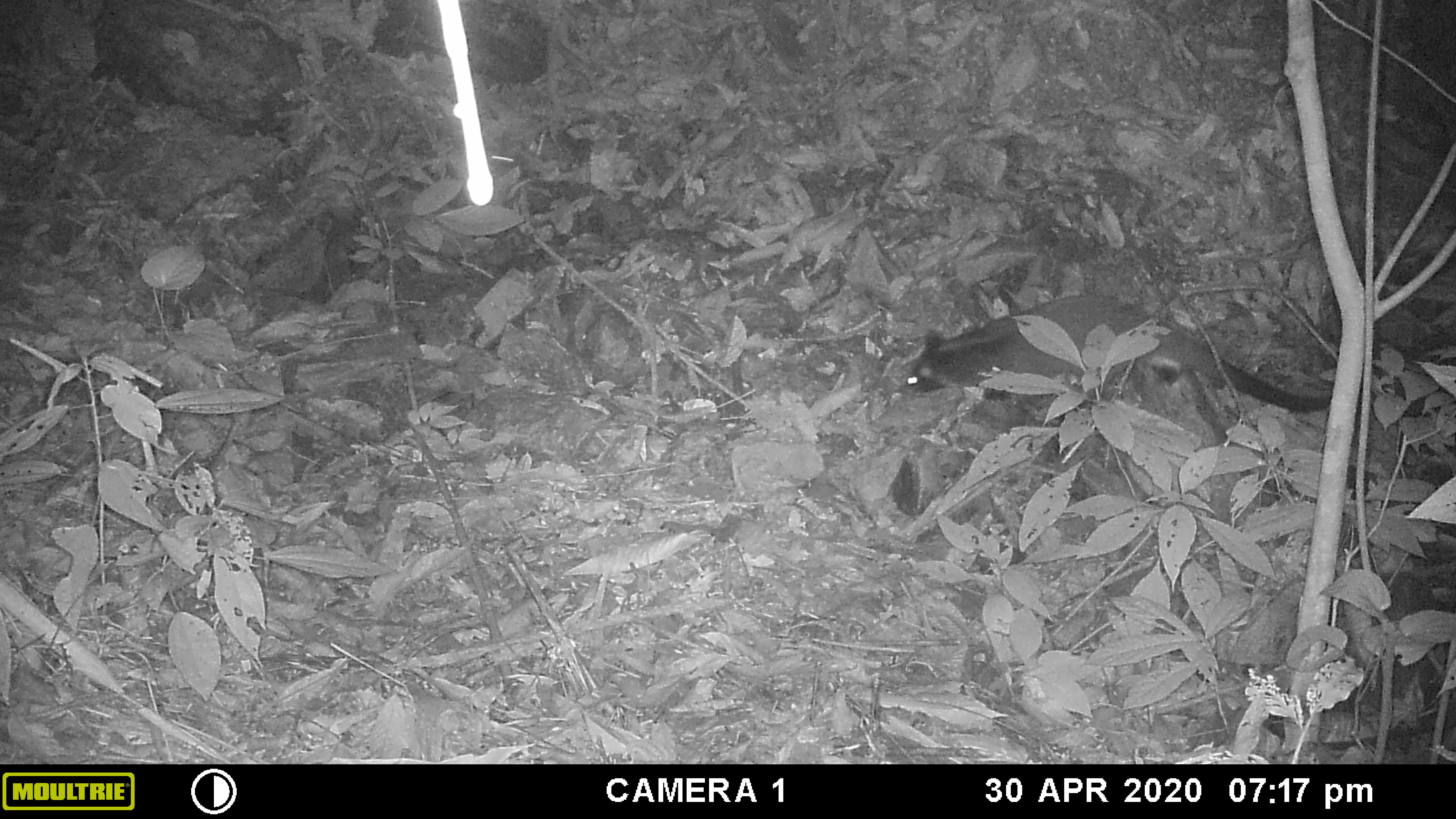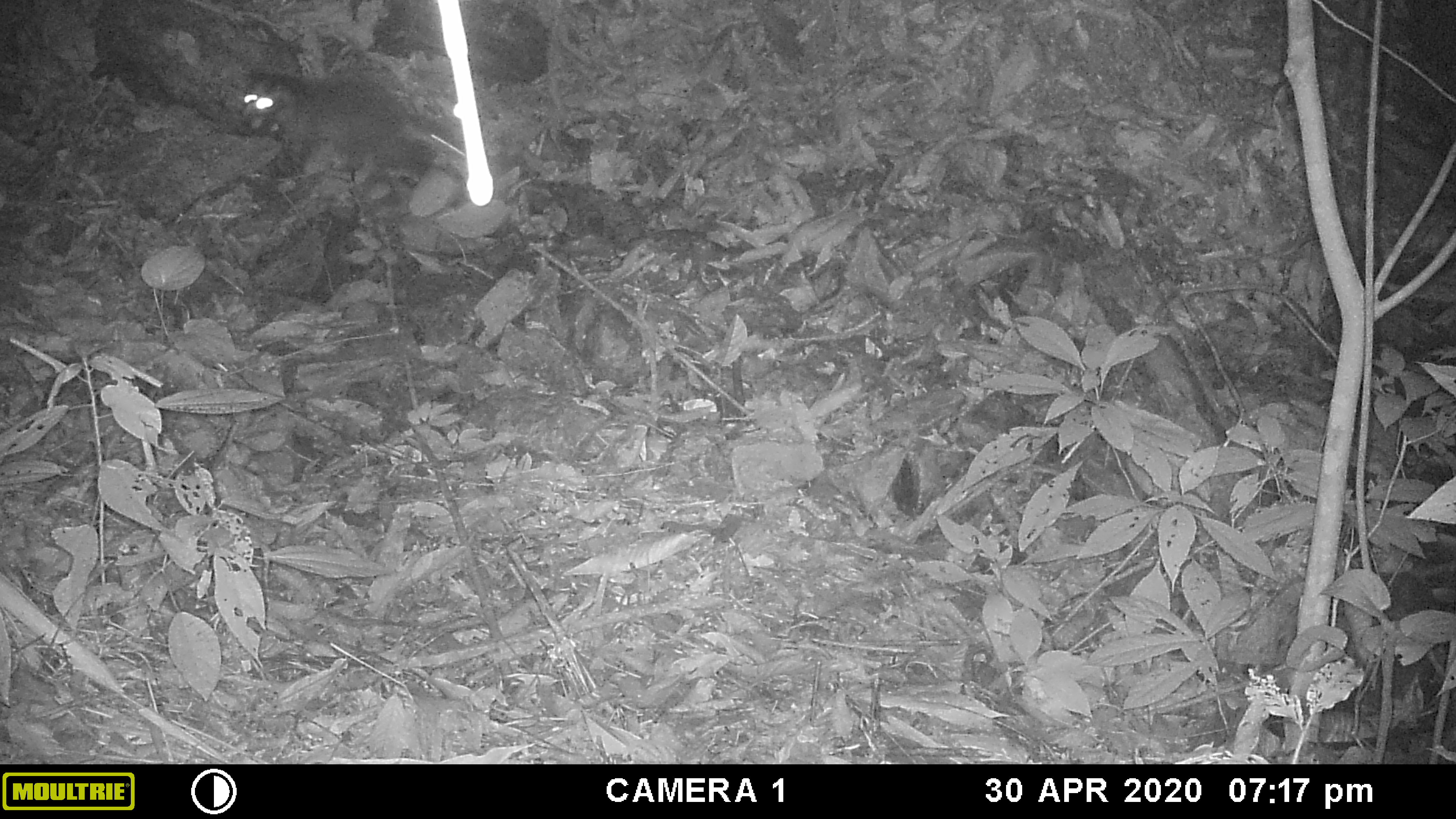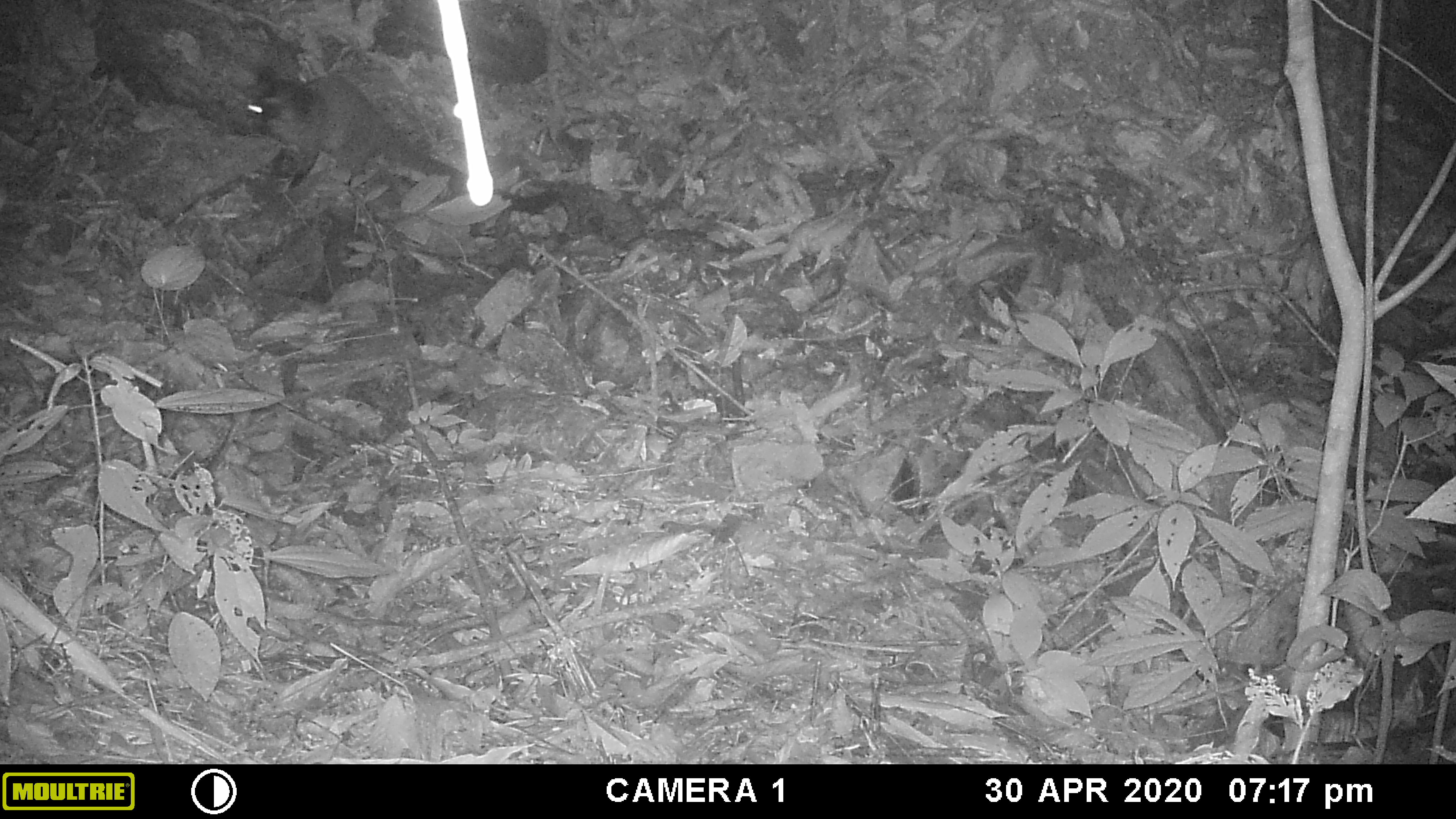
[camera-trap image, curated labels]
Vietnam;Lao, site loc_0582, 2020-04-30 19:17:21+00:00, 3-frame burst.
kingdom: Animalia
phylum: Chordata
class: Mammalia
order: Carnivora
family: Viverridae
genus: Paguma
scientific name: Paguma larvata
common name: masked palm civet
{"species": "masked palm civet (Paguma larvata)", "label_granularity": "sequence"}